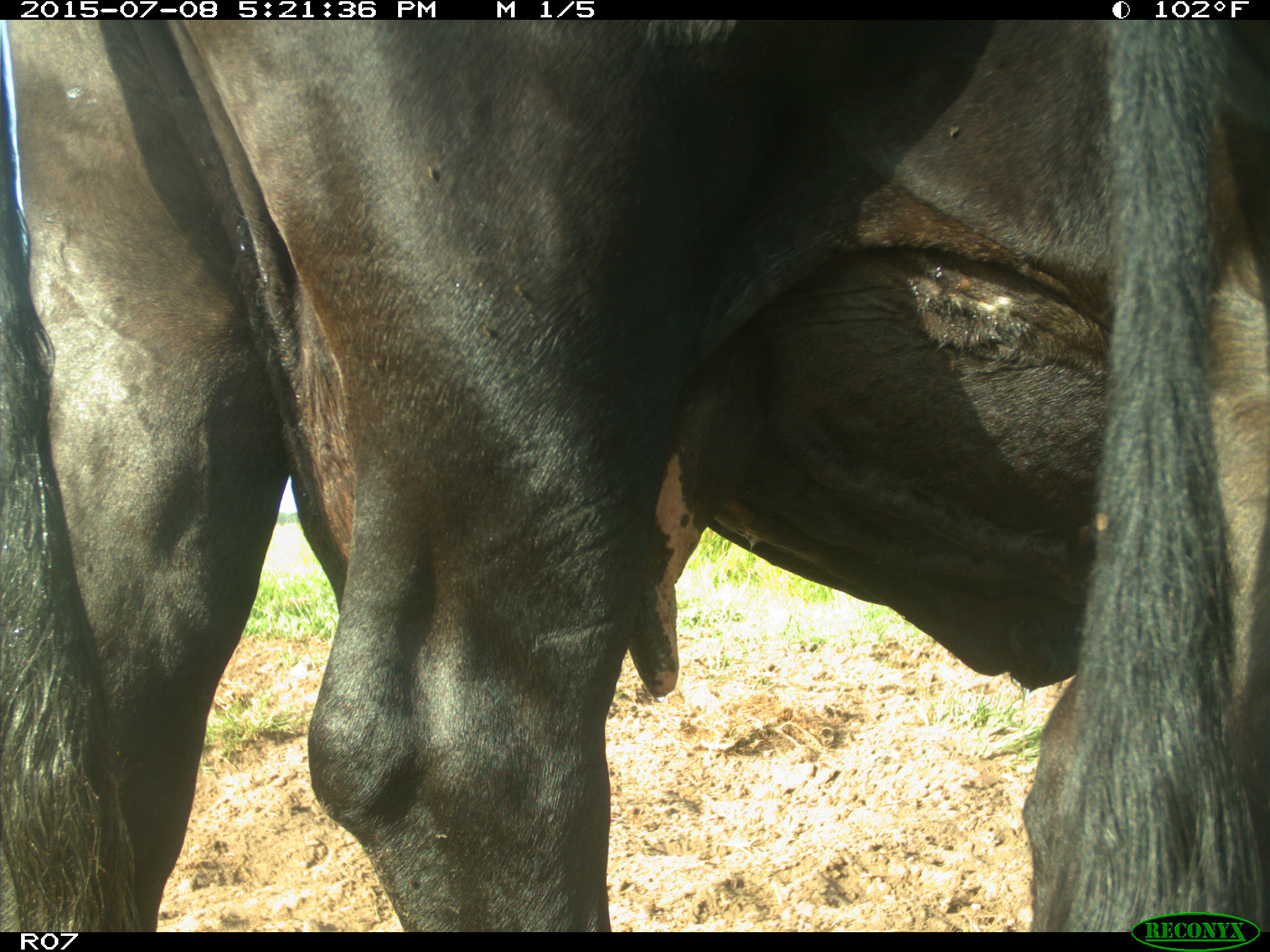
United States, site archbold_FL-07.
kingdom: Animalia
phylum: Chordata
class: Mammalia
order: Artiodactyla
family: Bovidae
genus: Bos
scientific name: Bos taurus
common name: domestic cow